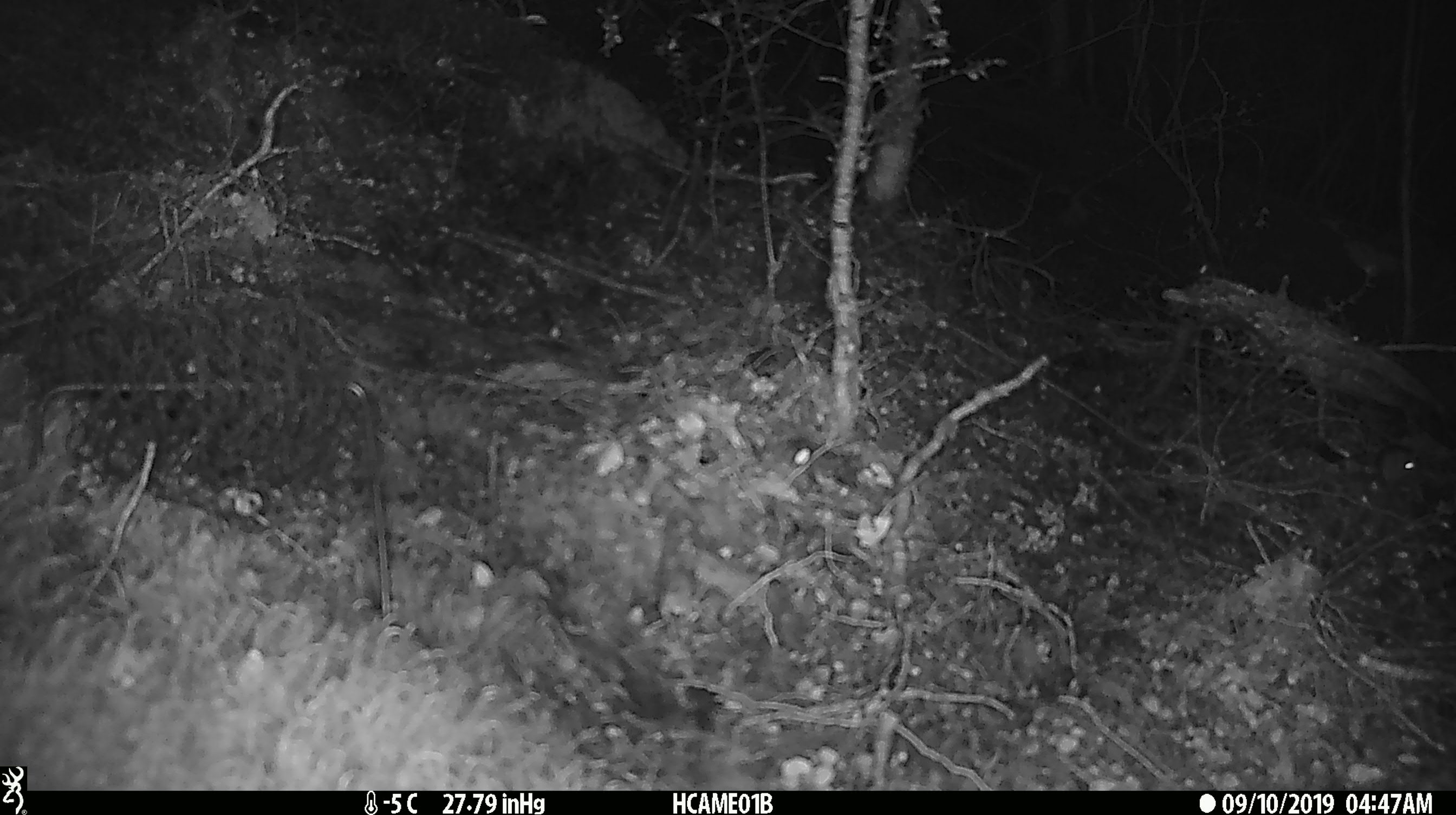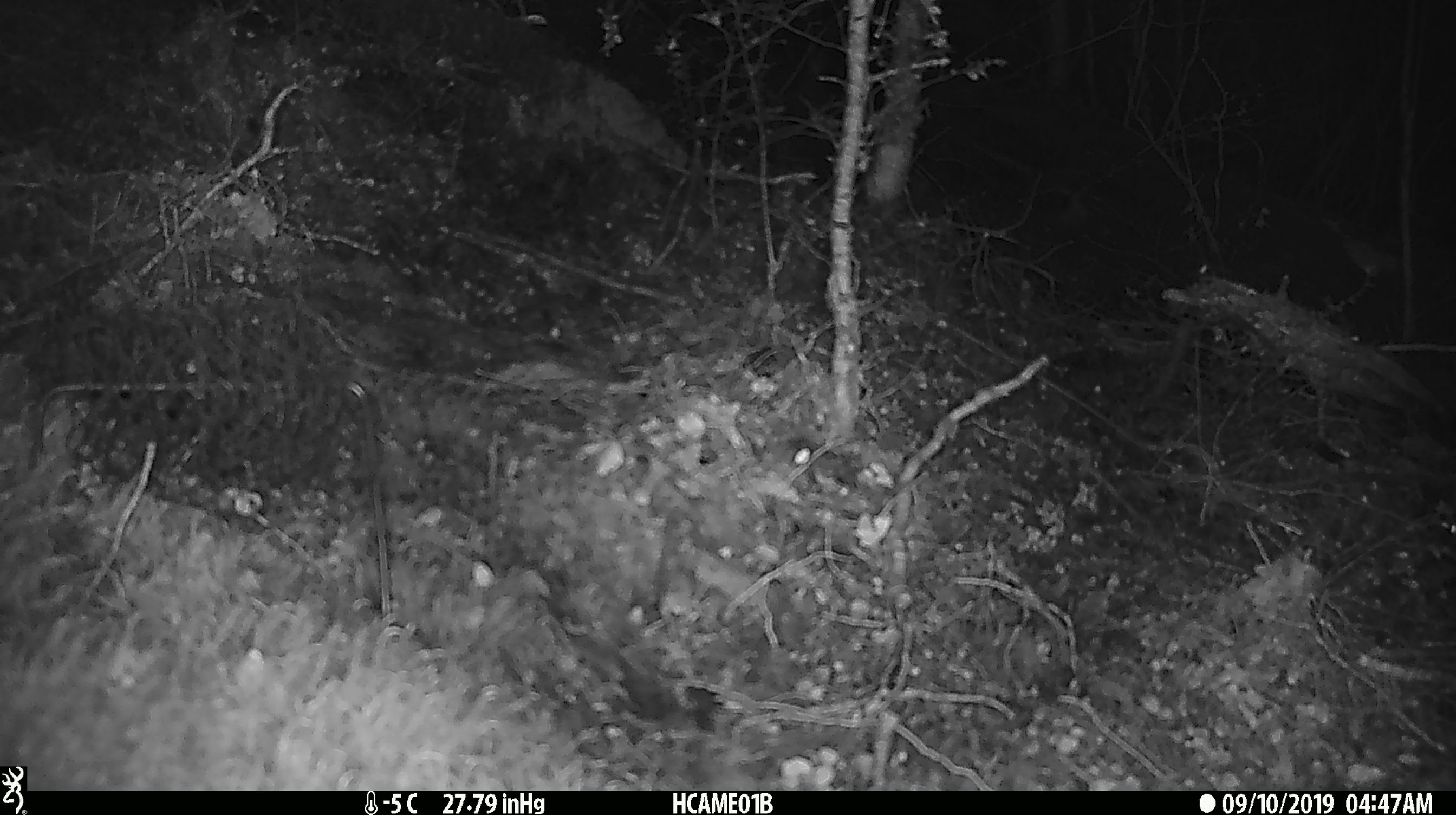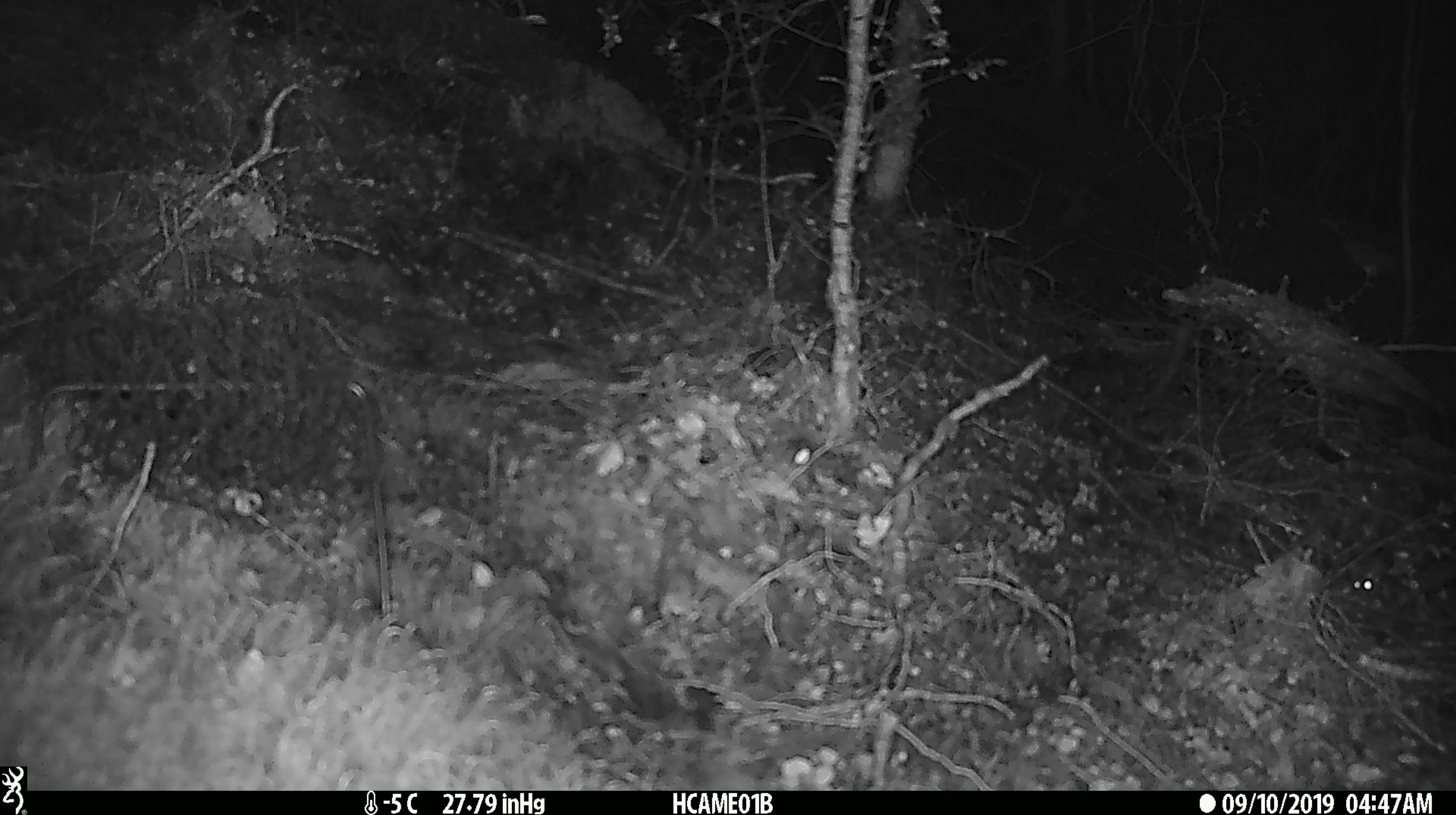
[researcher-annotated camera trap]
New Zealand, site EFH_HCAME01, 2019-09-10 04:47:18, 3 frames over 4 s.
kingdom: Animalia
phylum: Chordata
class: Mammalia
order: Rodentia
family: Muridae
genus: Mus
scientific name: Mus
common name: mouse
Mouse (Mus).